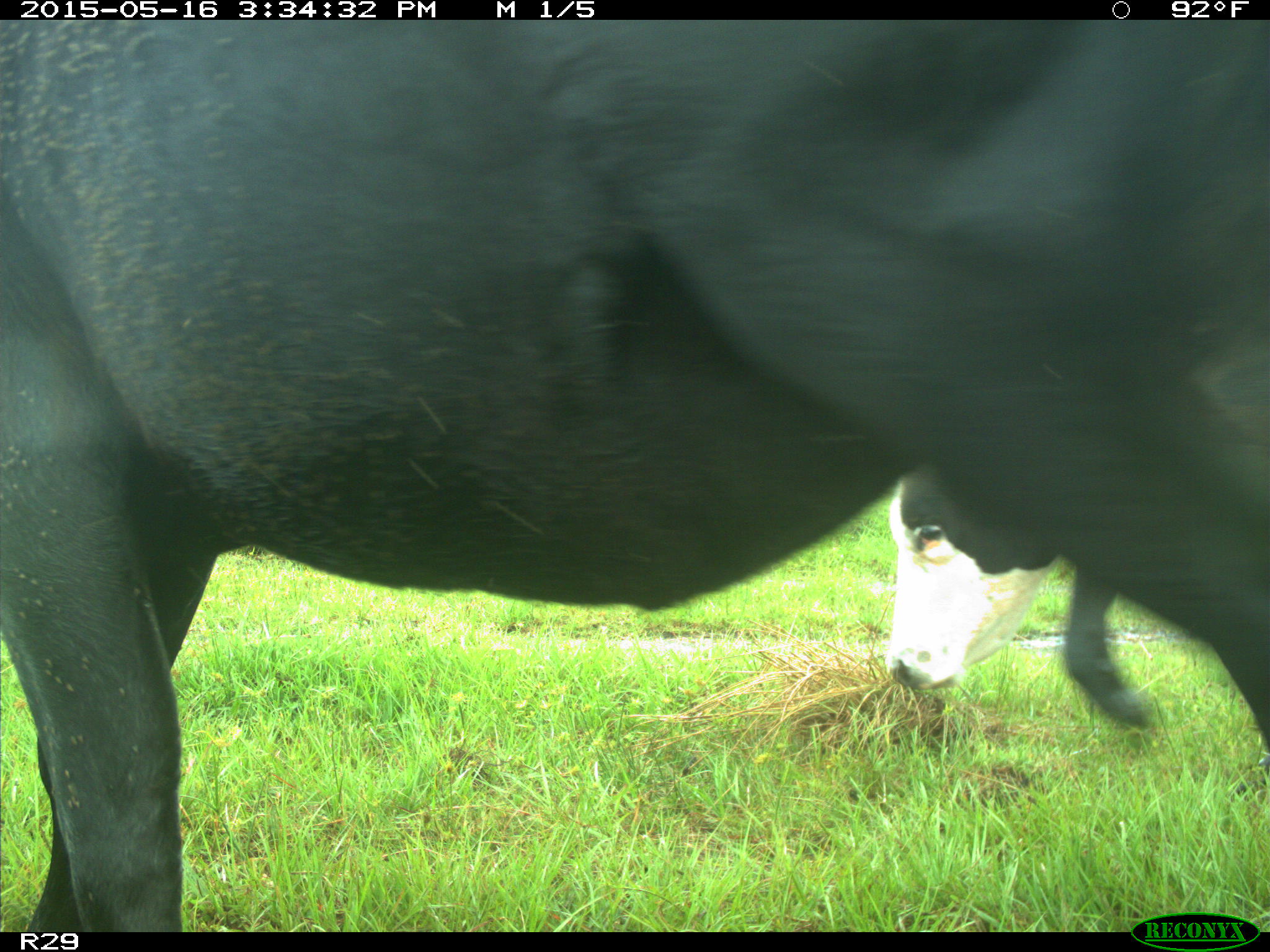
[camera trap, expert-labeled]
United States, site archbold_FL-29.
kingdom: Animalia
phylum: Chordata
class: Mammalia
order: Artiodactyla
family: Bovidae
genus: Bos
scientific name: Bos taurus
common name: domestic cow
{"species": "Bos taurus (domestic cow)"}